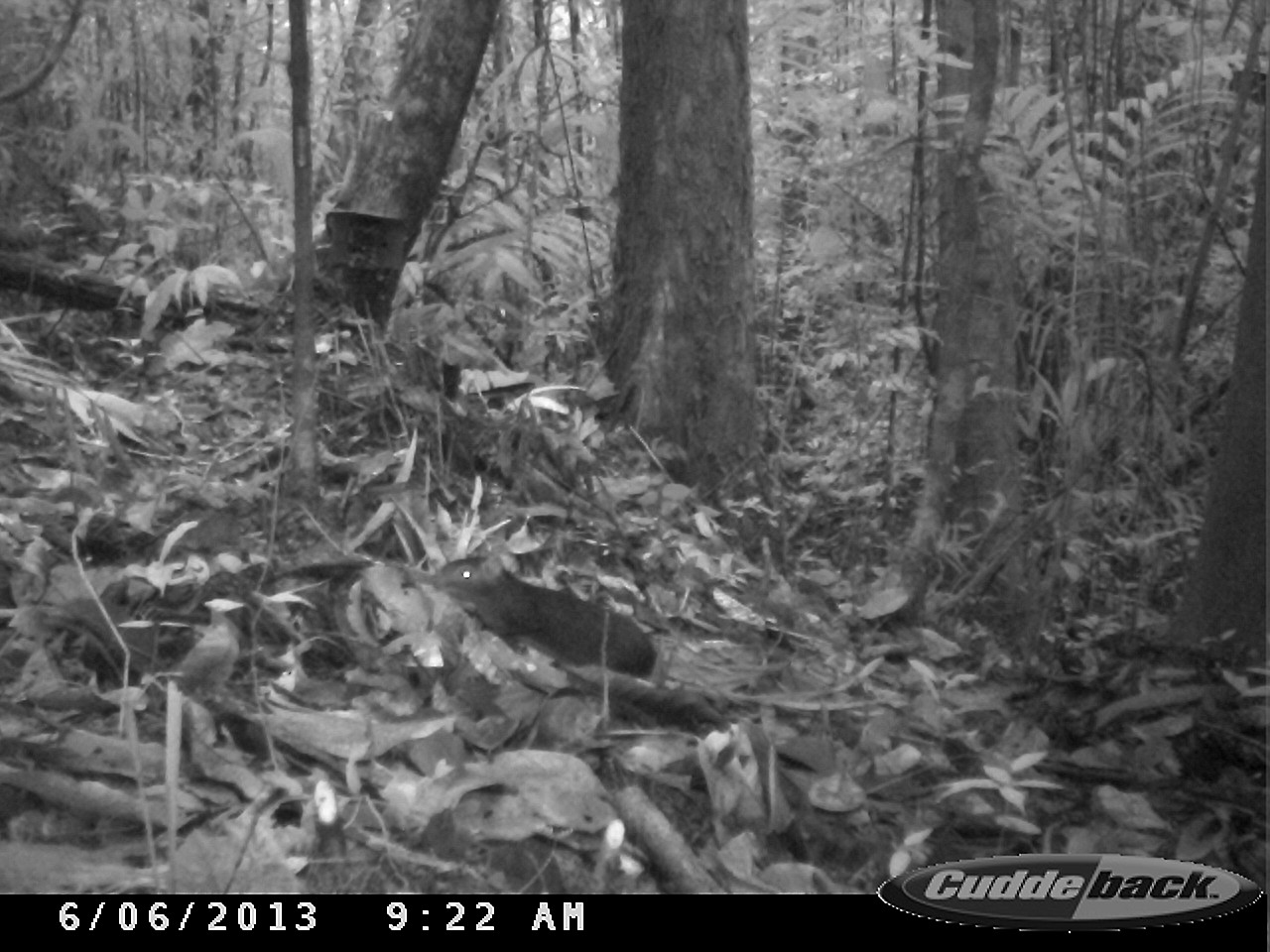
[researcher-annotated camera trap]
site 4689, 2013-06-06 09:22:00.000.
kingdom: Animalia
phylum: Chordata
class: Mammalia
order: Rodentia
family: Dasyproctidae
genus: Myoprocta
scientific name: Myoprocta pratti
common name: green acouchi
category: myoprocta pratii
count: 1